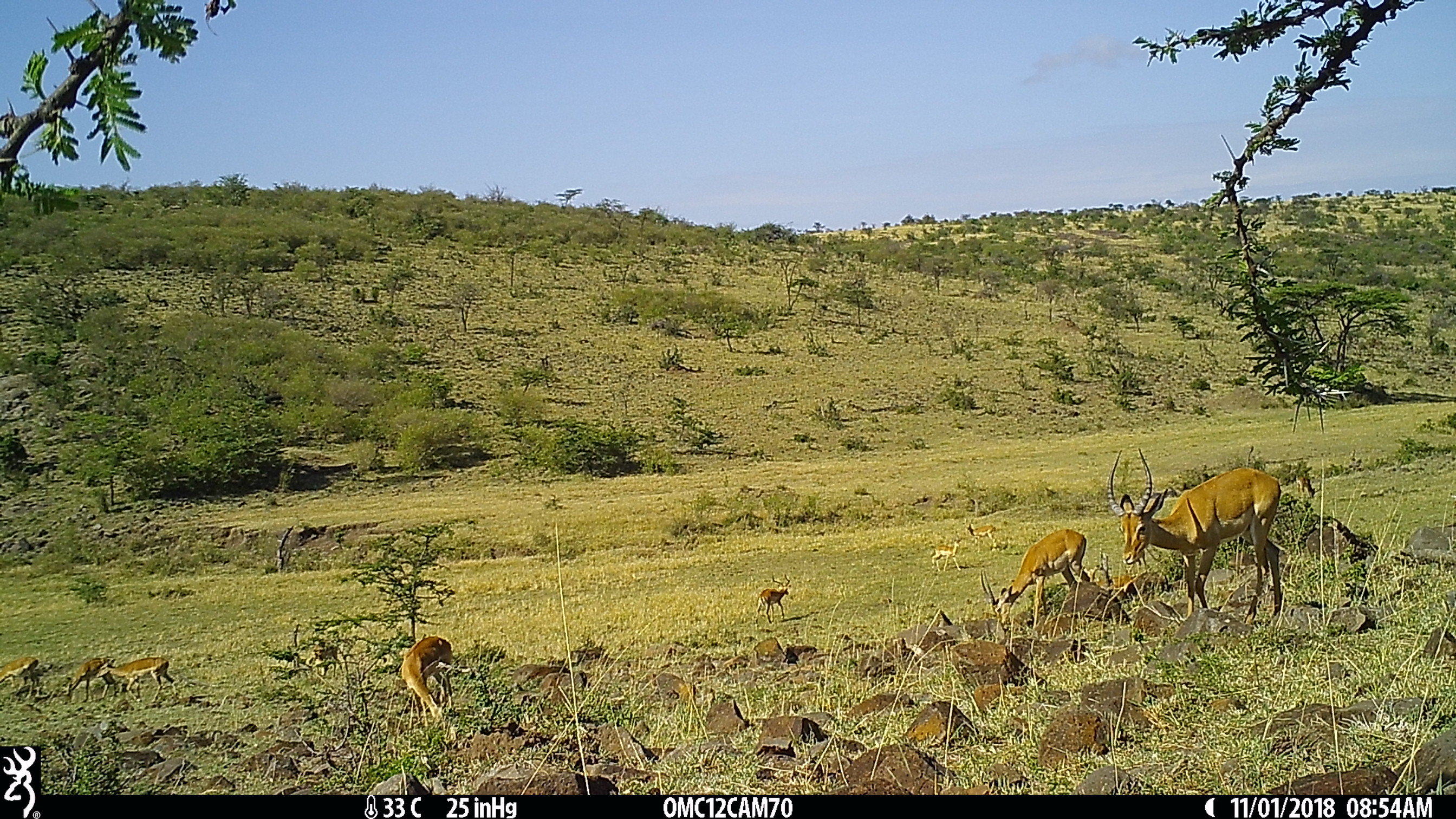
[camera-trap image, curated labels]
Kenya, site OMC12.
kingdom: Animalia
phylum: Chordata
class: Mammalia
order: Artiodactyla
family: Bovidae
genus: Aepyceros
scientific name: Aepyceros melampus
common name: impala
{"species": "impala (Aepyceros melampus)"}